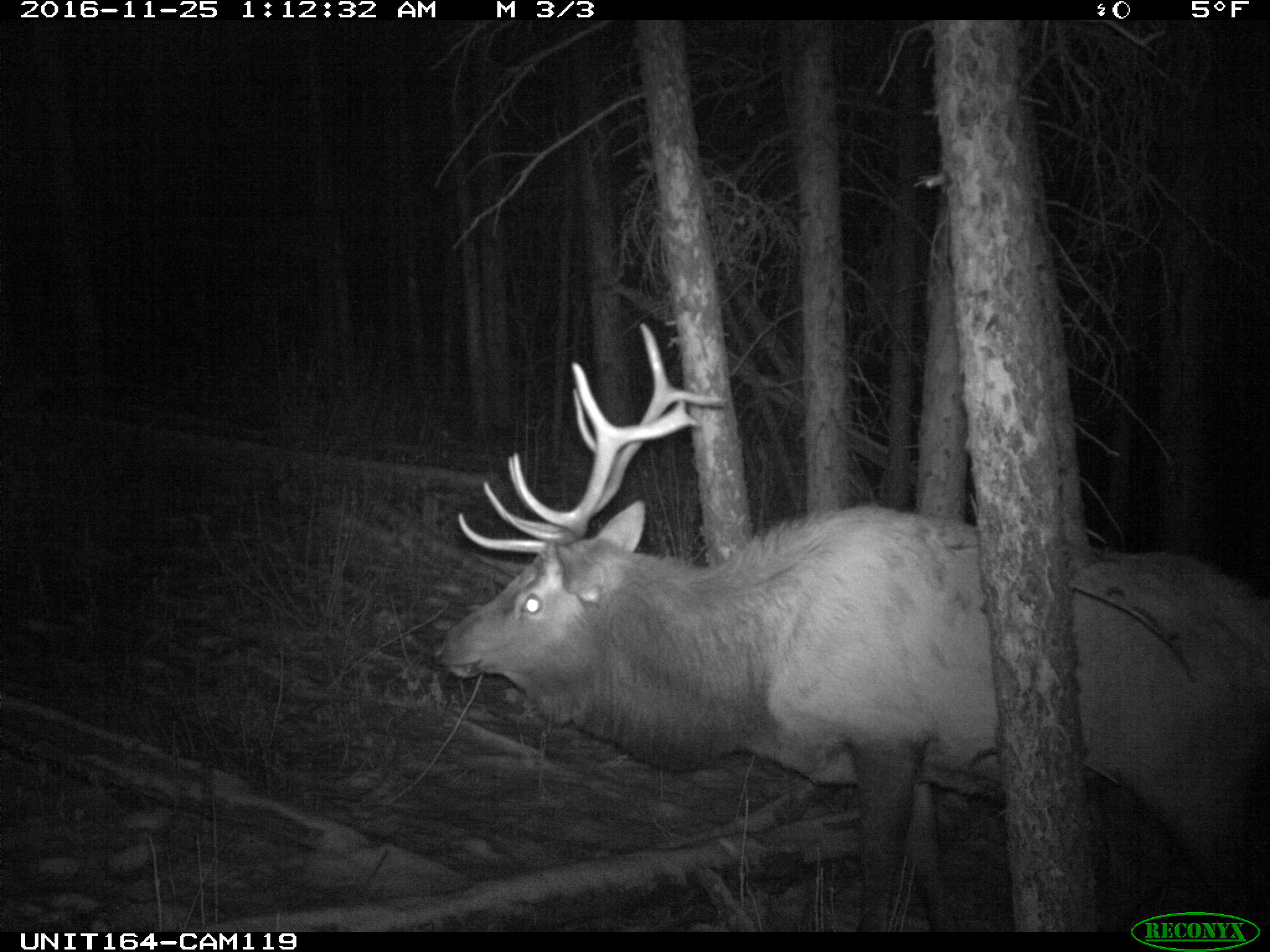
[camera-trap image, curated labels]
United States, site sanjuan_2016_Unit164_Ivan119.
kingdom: Animalia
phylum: Chordata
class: Mammalia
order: Artiodactyla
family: Cervidae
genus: Cervus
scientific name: Cervus elaphus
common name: red deer